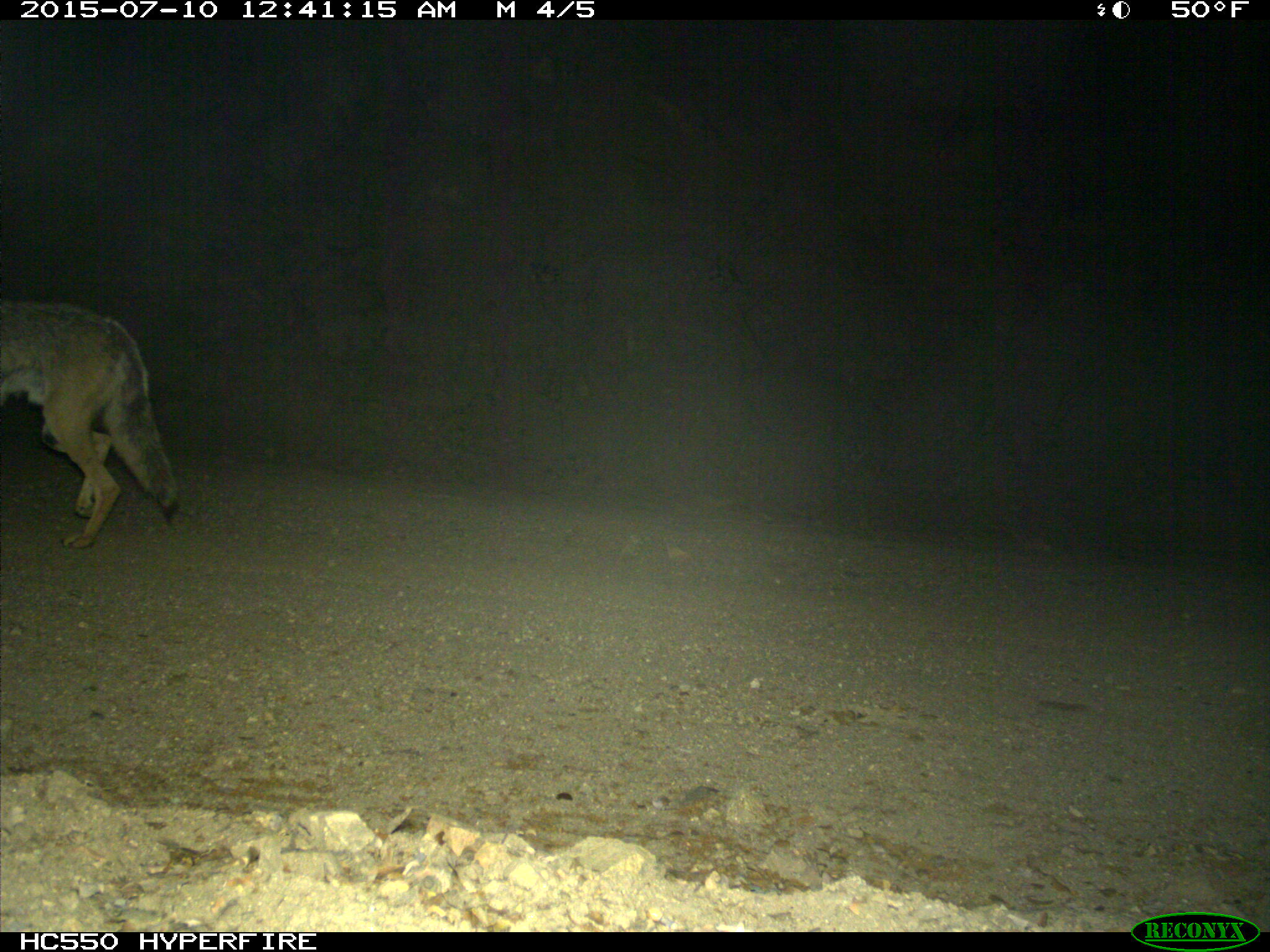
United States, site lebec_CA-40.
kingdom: Animalia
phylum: Chordata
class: Mammalia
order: Carnivora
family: Canidae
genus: Canis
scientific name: Canis latrans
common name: coyote